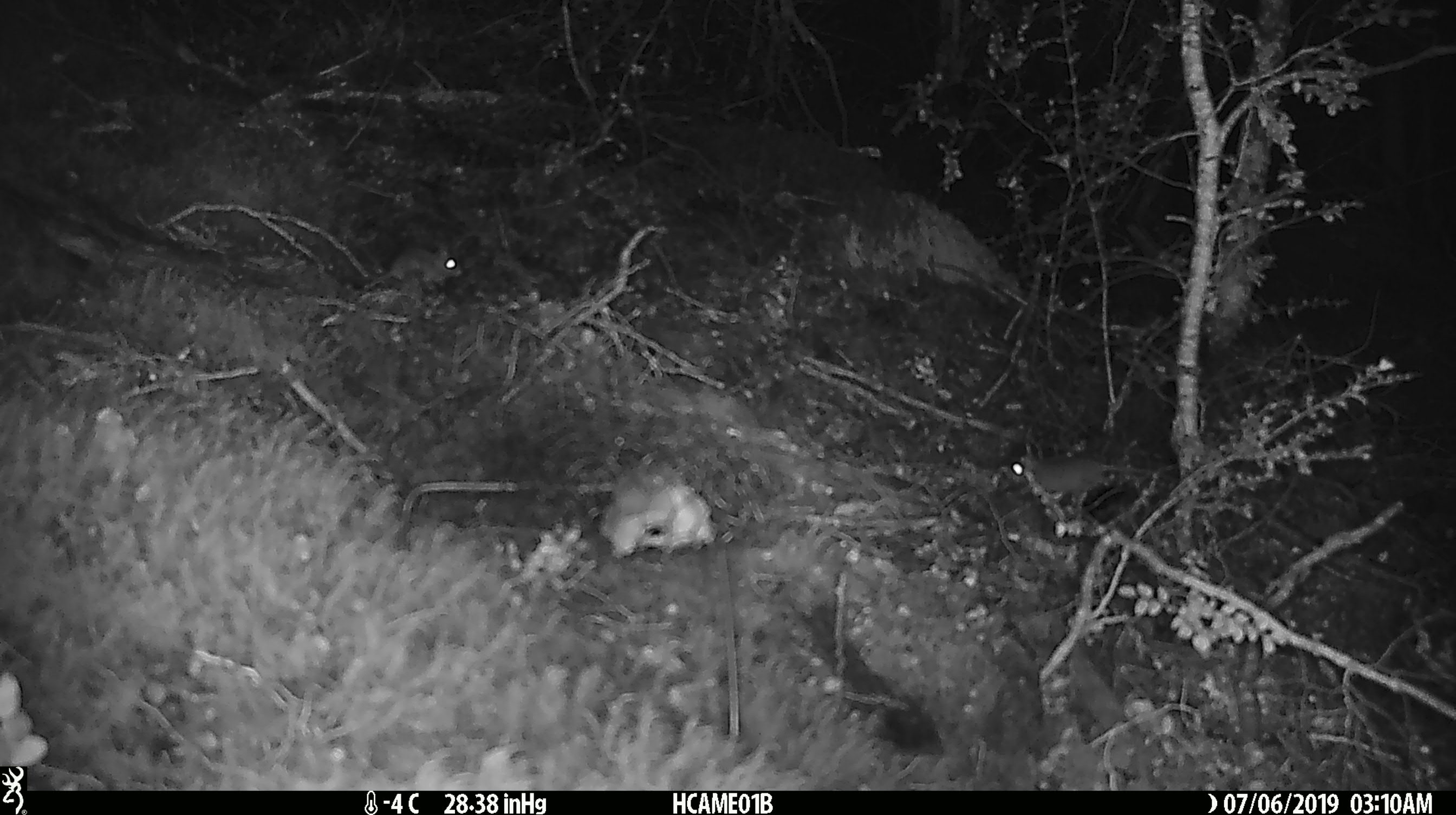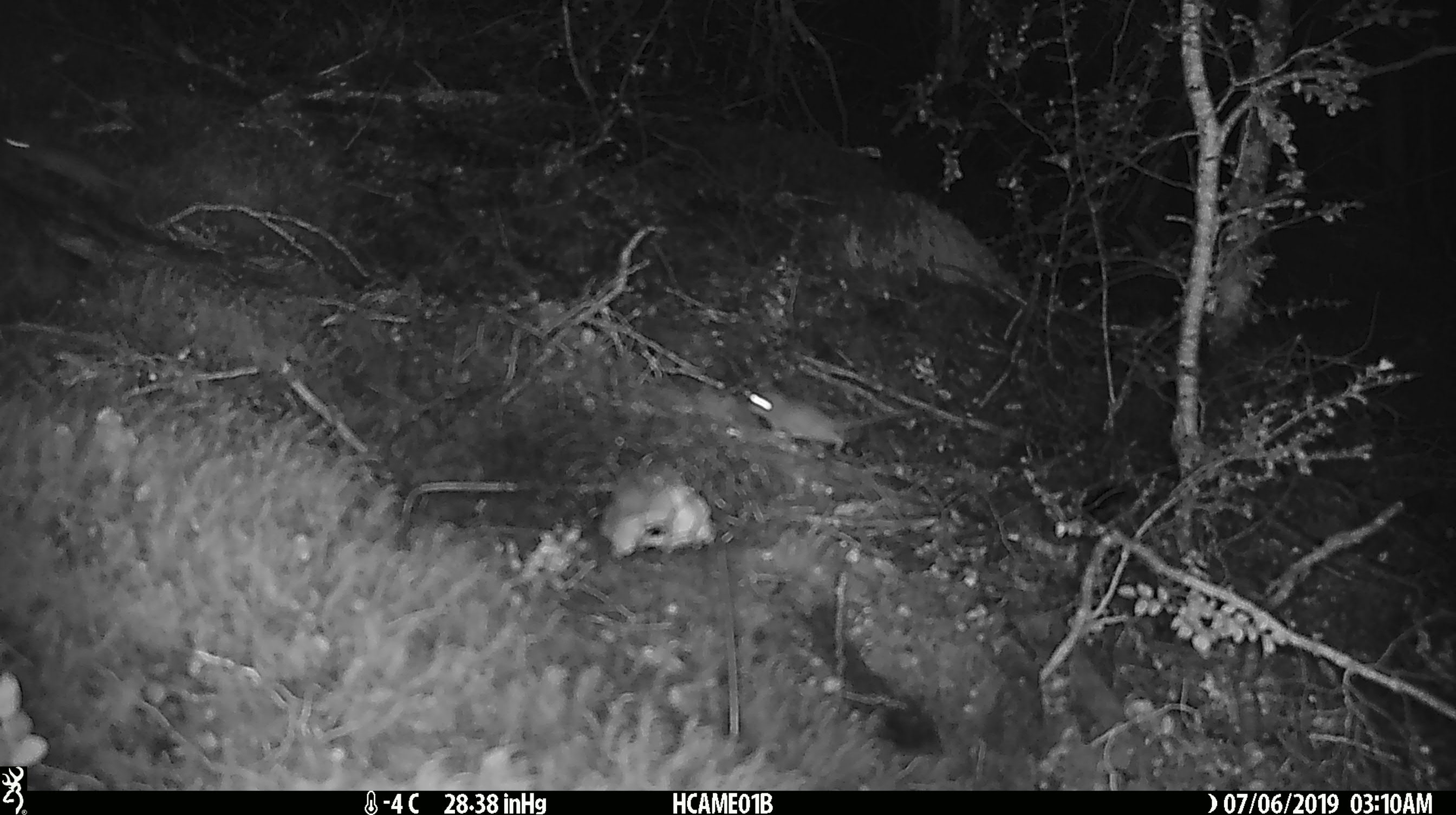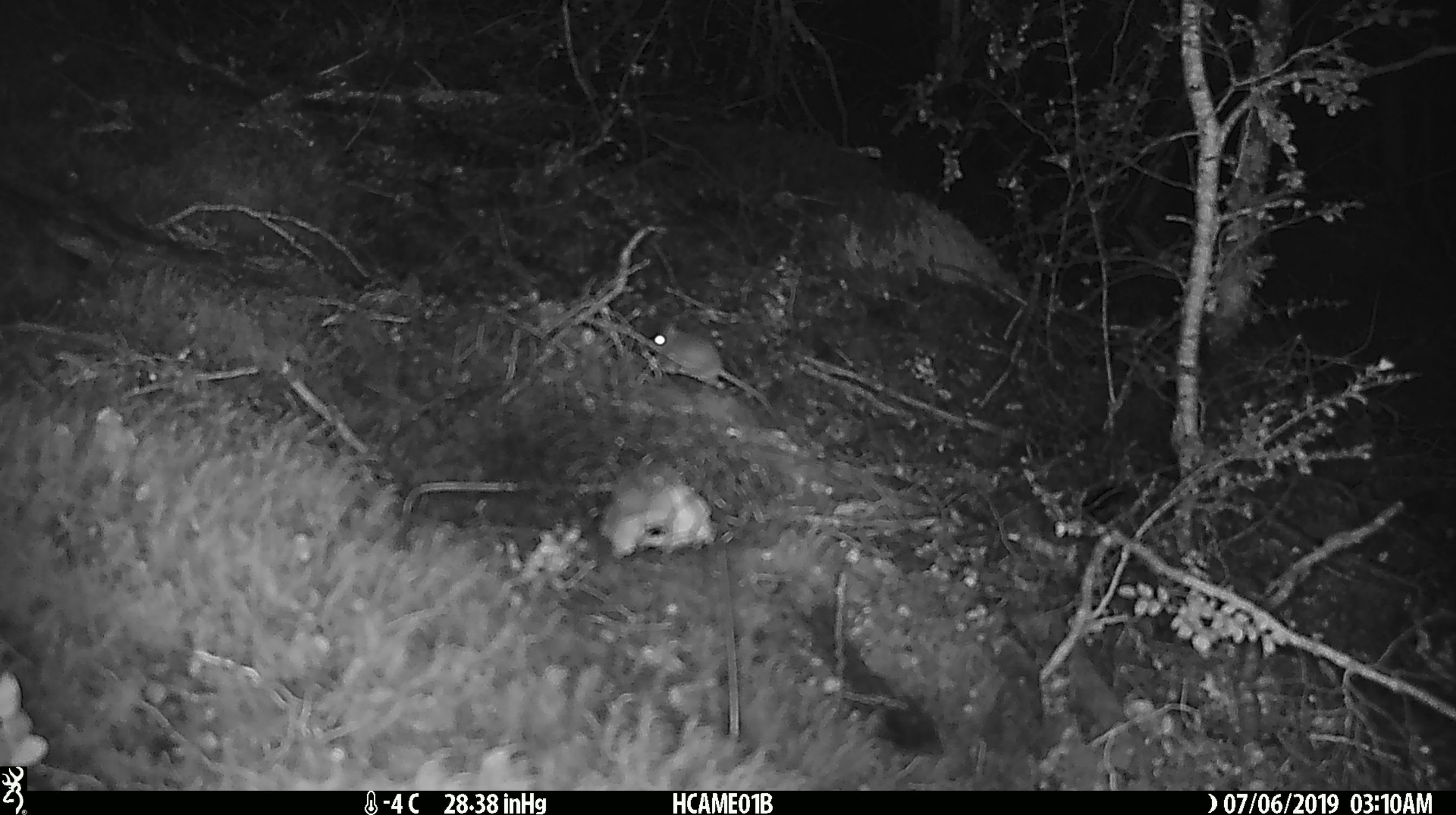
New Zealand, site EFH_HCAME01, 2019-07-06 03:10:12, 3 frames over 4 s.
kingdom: Animalia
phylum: Chordata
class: Mammalia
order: Rodentia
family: Muridae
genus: Mus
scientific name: Mus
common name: mouse